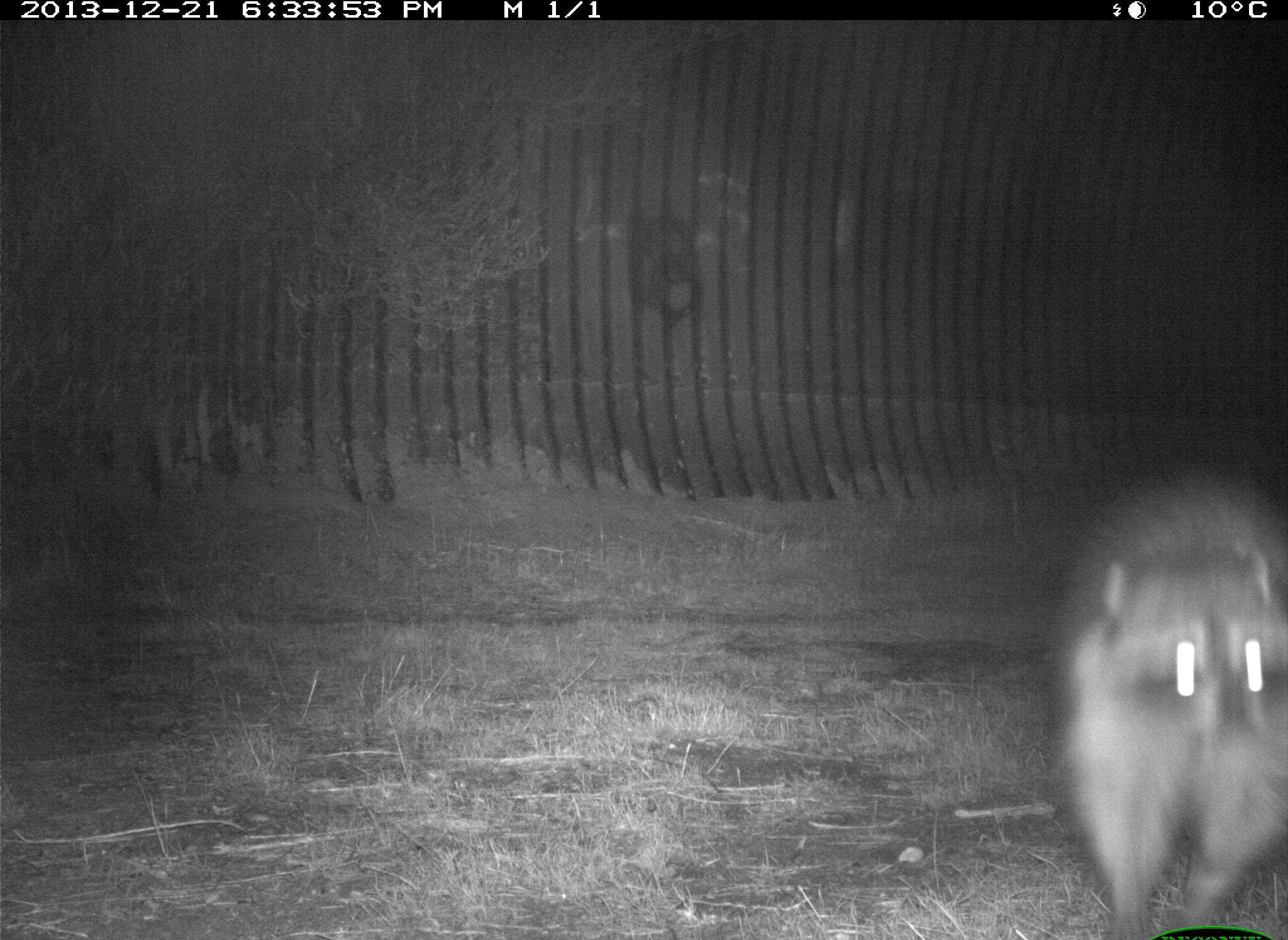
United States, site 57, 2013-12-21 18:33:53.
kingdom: Animalia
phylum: Chordata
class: Mammalia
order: Carnivora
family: Procyonidae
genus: Procyon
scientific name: Procyon lotor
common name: raccoon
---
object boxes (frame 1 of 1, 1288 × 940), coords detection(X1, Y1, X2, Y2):
raccoon: detection(1042, 466, 1288, 940)